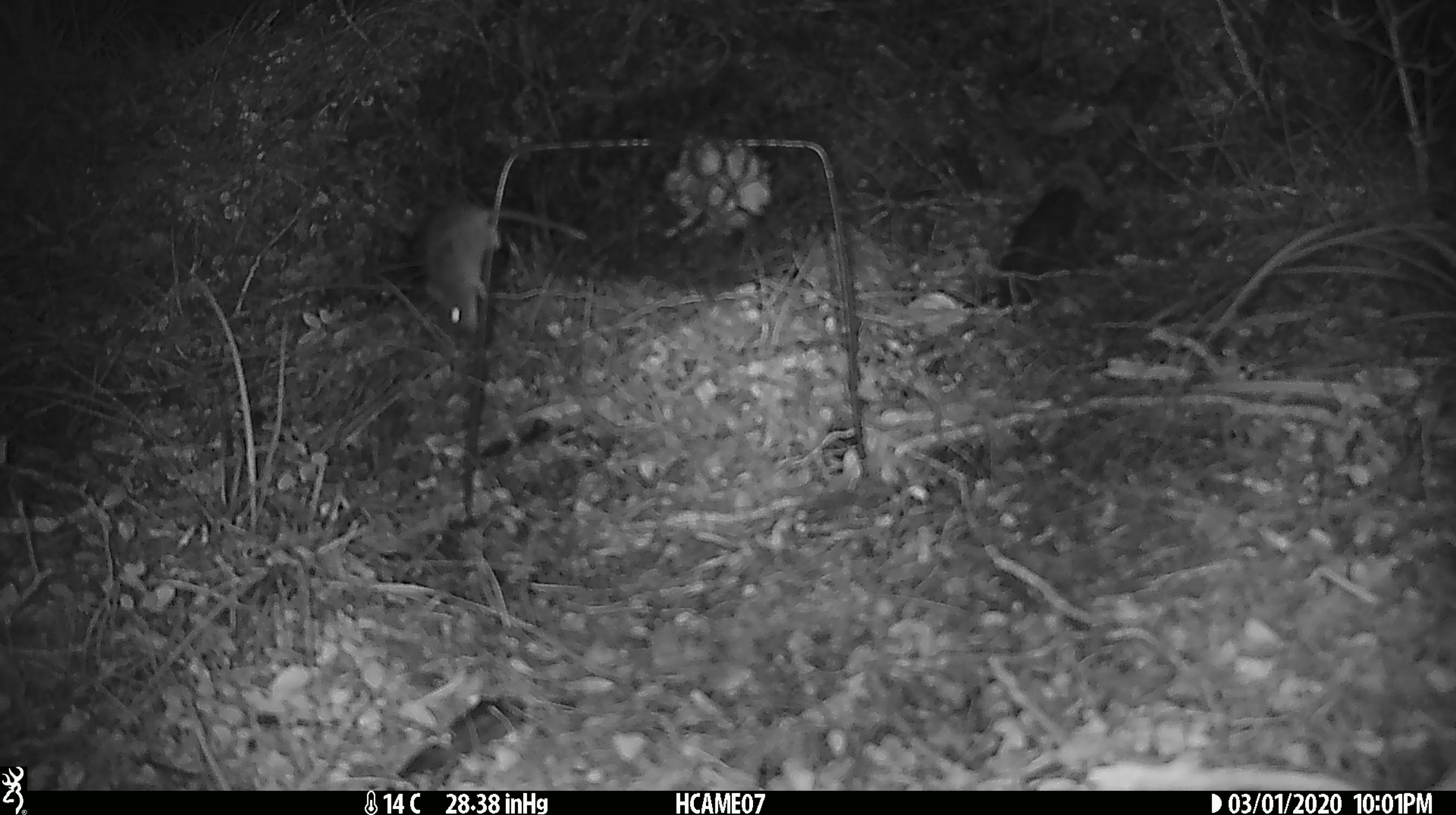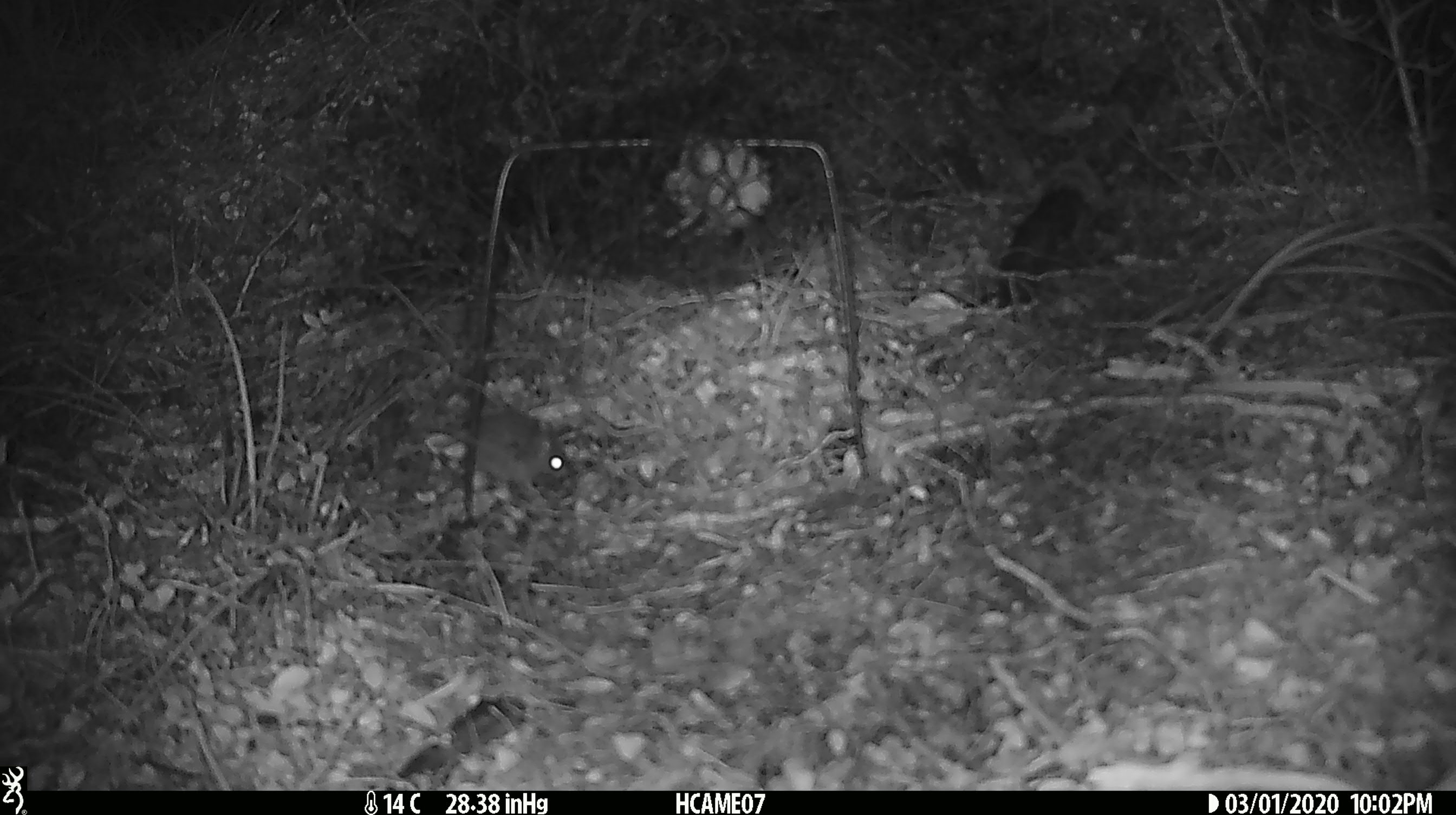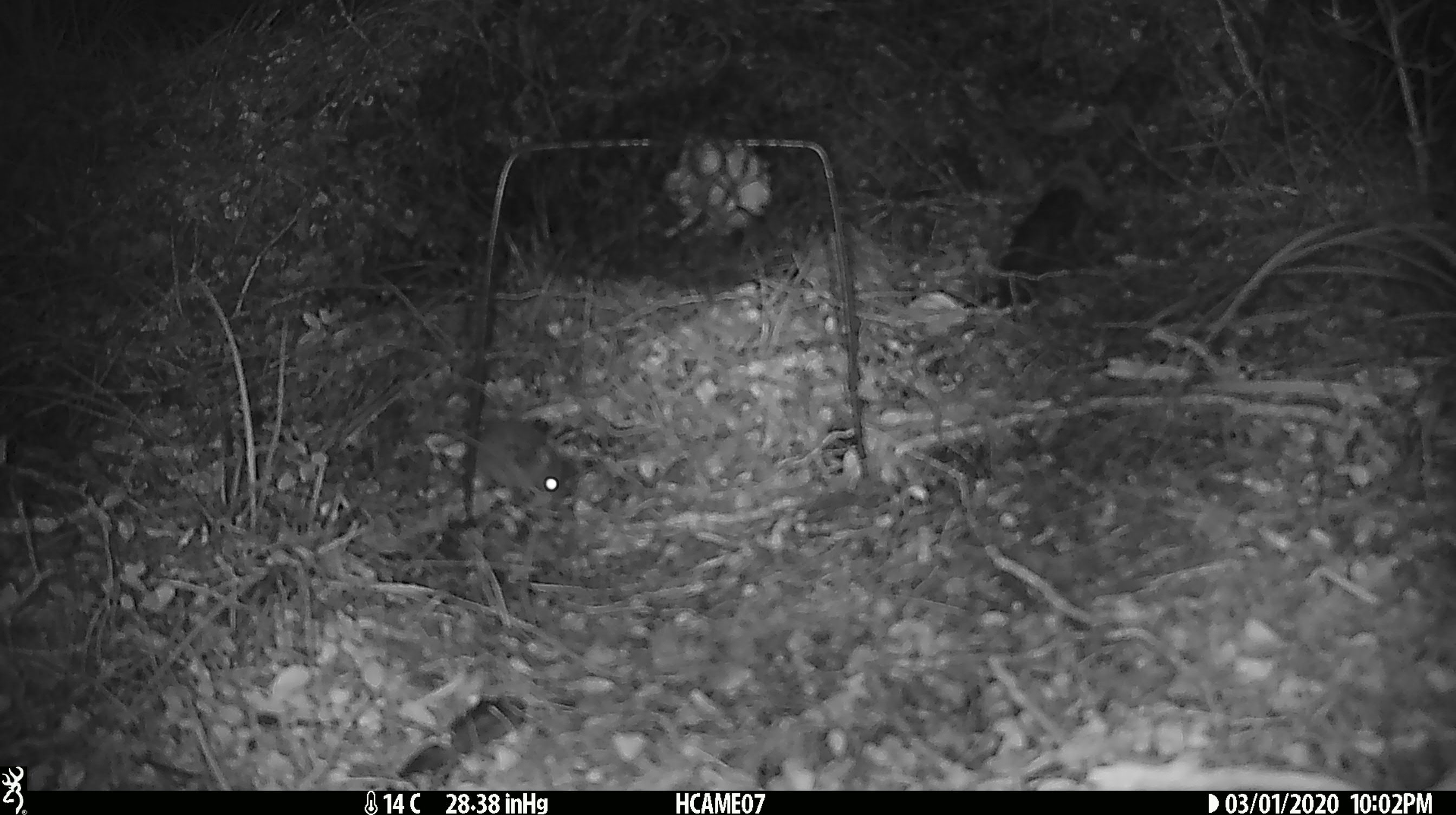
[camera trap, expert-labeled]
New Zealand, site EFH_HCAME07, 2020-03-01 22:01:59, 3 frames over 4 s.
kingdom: Animalia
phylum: Chordata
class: Mammalia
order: Rodentia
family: Muridae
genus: Mus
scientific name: Mus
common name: mouse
Mouse (Mus).